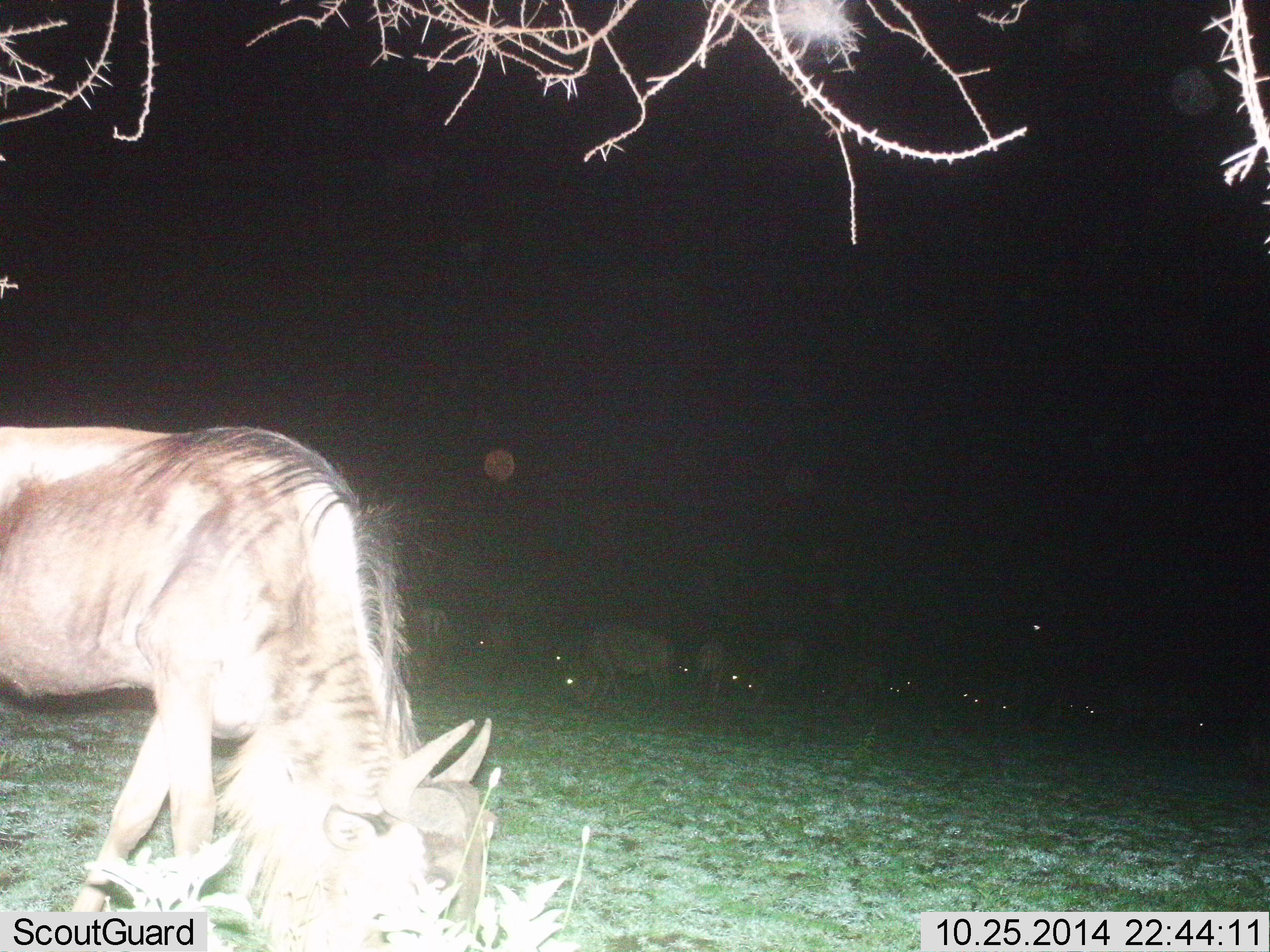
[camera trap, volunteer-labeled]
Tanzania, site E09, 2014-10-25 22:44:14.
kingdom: Animalia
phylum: Chordata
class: Mammalia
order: Artiodactyla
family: Bovidae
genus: Connochaetes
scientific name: Connochaetes taurinus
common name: blue wildebeest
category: wildebeest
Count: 11-50.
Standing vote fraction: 50%.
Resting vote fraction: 0%.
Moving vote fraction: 0%.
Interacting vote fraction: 0%.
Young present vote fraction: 0%.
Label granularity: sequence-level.